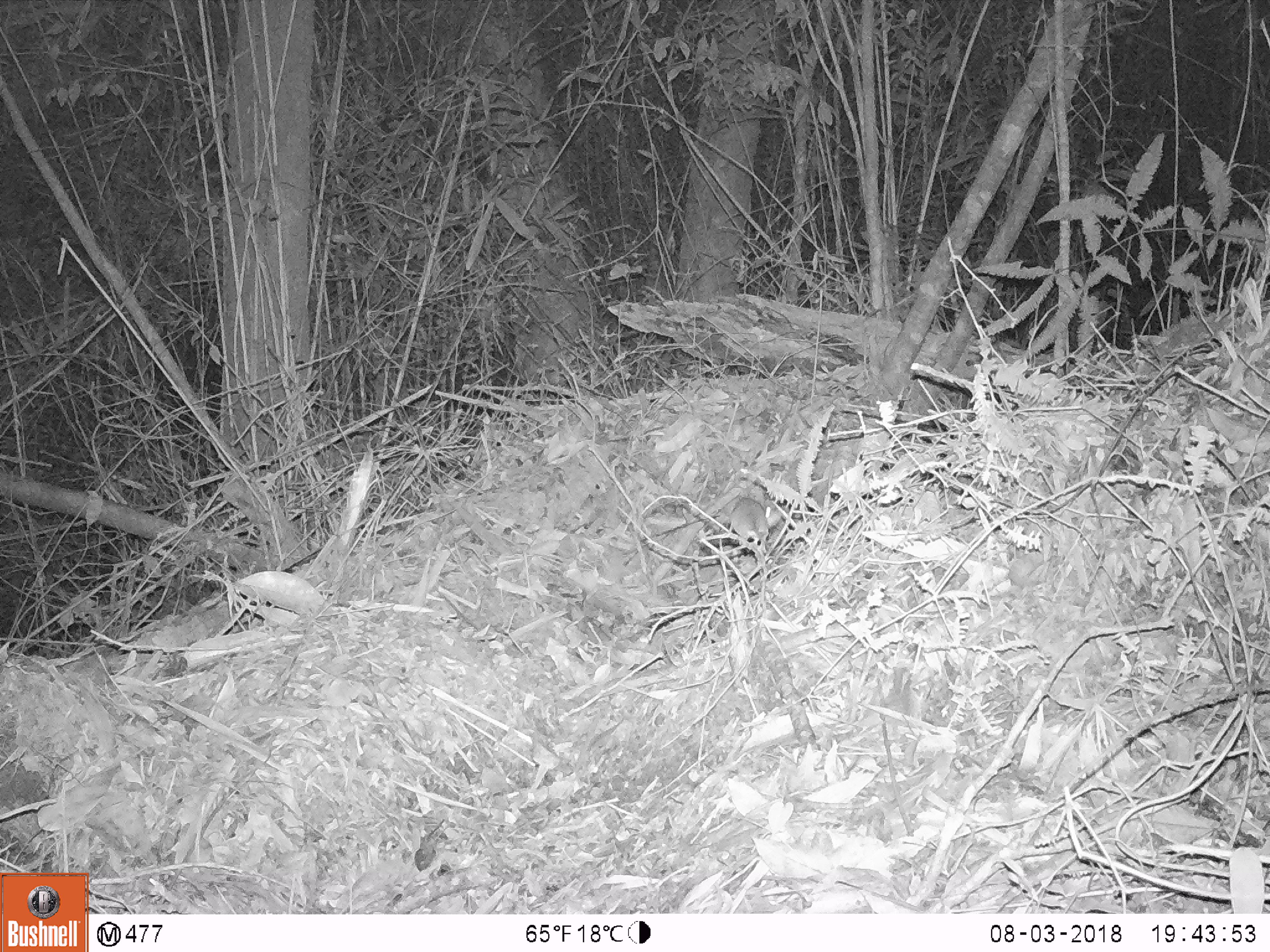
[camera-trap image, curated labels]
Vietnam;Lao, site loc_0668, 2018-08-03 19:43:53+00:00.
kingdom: Animalia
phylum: Chordata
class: Mammalia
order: Rodentia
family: Muridae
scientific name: Muridae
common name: old-world mice and rats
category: unidentified murid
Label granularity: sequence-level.